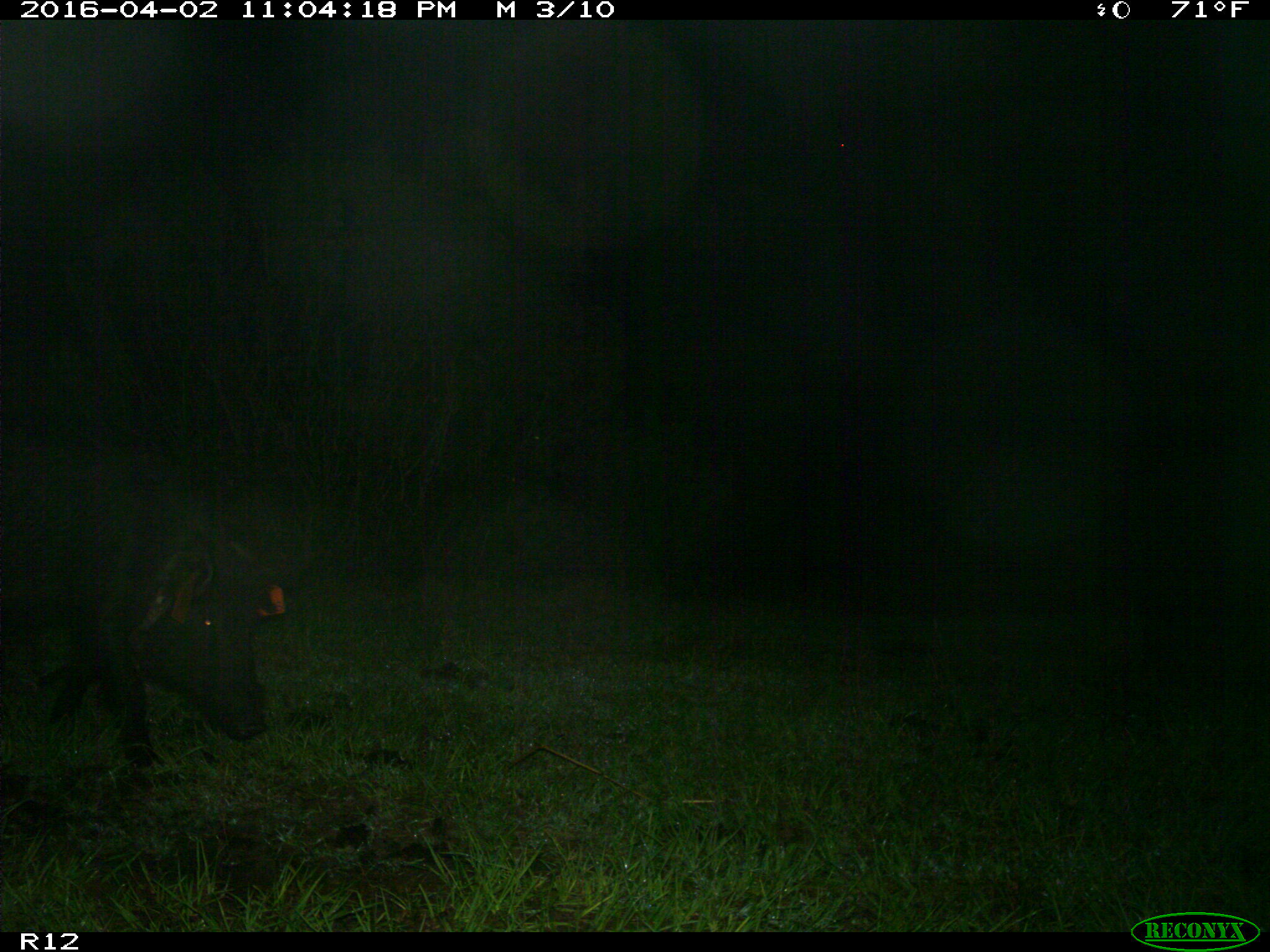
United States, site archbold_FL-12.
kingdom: Animalia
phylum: Chordata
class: Mammalia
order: Artiodactyla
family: Suidae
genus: Sus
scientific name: Sus scrofa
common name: wild boar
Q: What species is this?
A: Sus scrofa (wild boar).